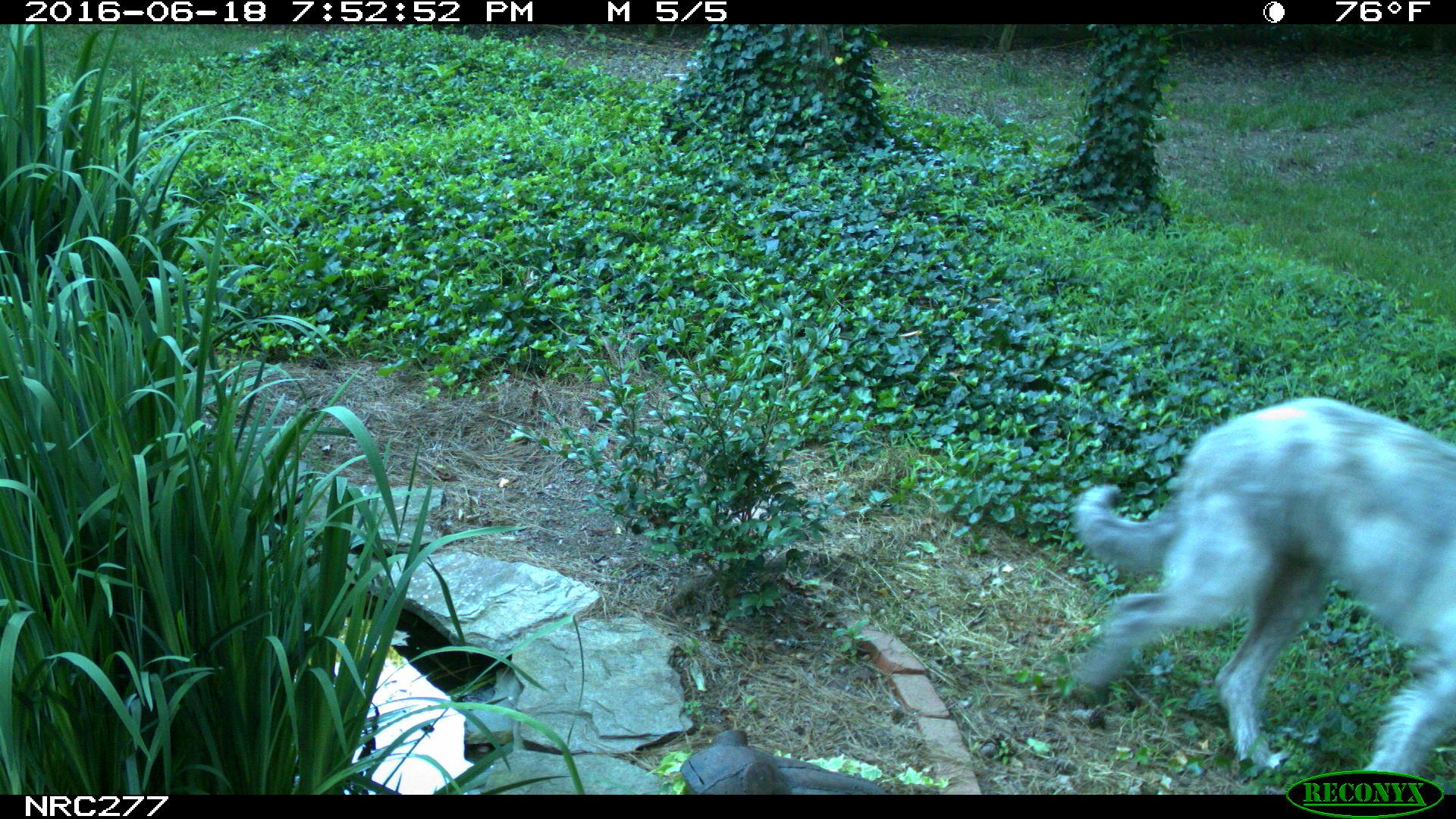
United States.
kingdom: Animalia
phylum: Chordata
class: Mammalia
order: Carnivora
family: Canidae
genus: Canis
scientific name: Canis familiaris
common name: domestic dog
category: Dog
Dog (domestic dog) (Canis familiaris).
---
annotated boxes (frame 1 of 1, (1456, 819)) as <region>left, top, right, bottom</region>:
Dog: <region>1056, 388, 1456, 793</region>